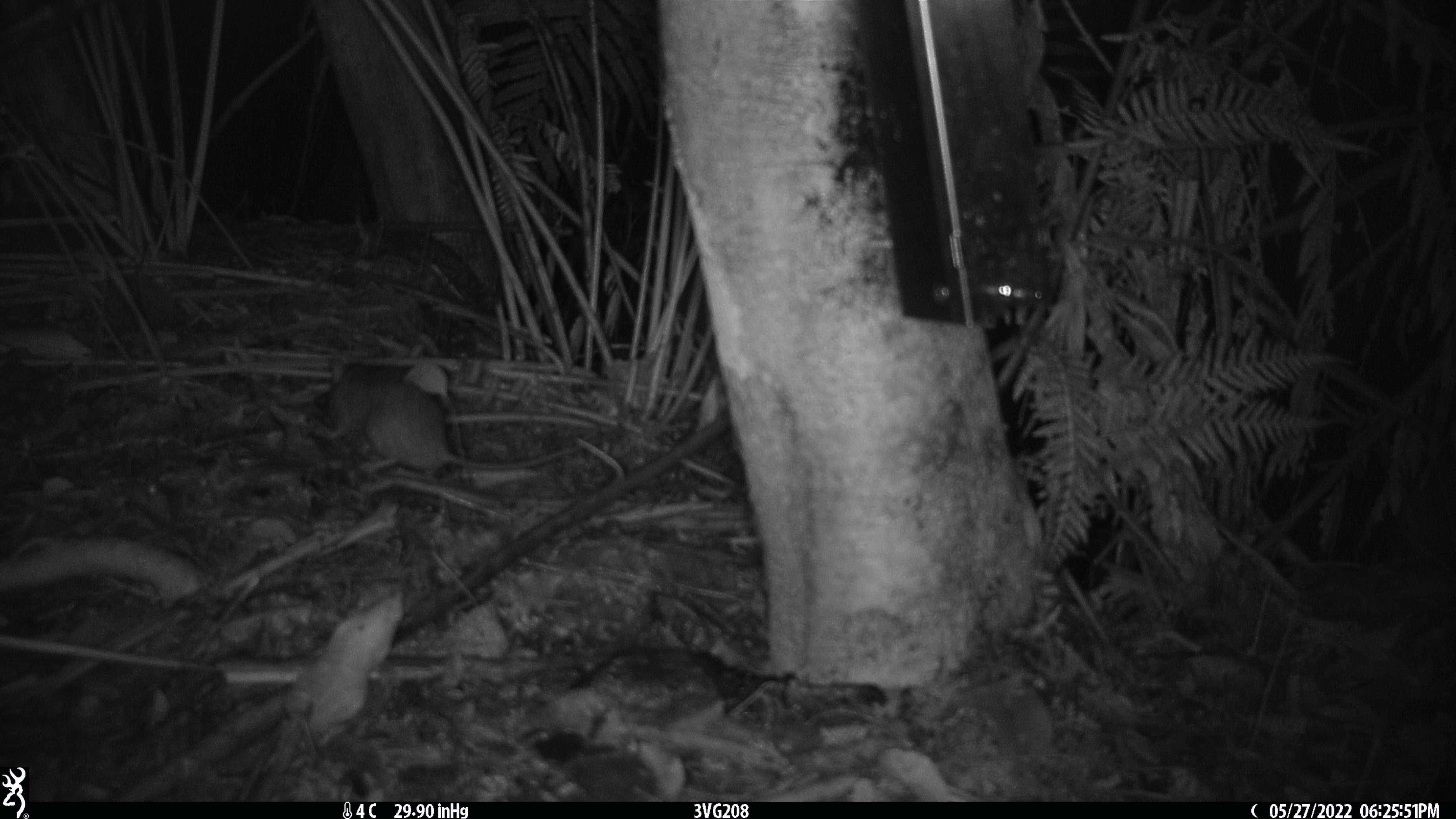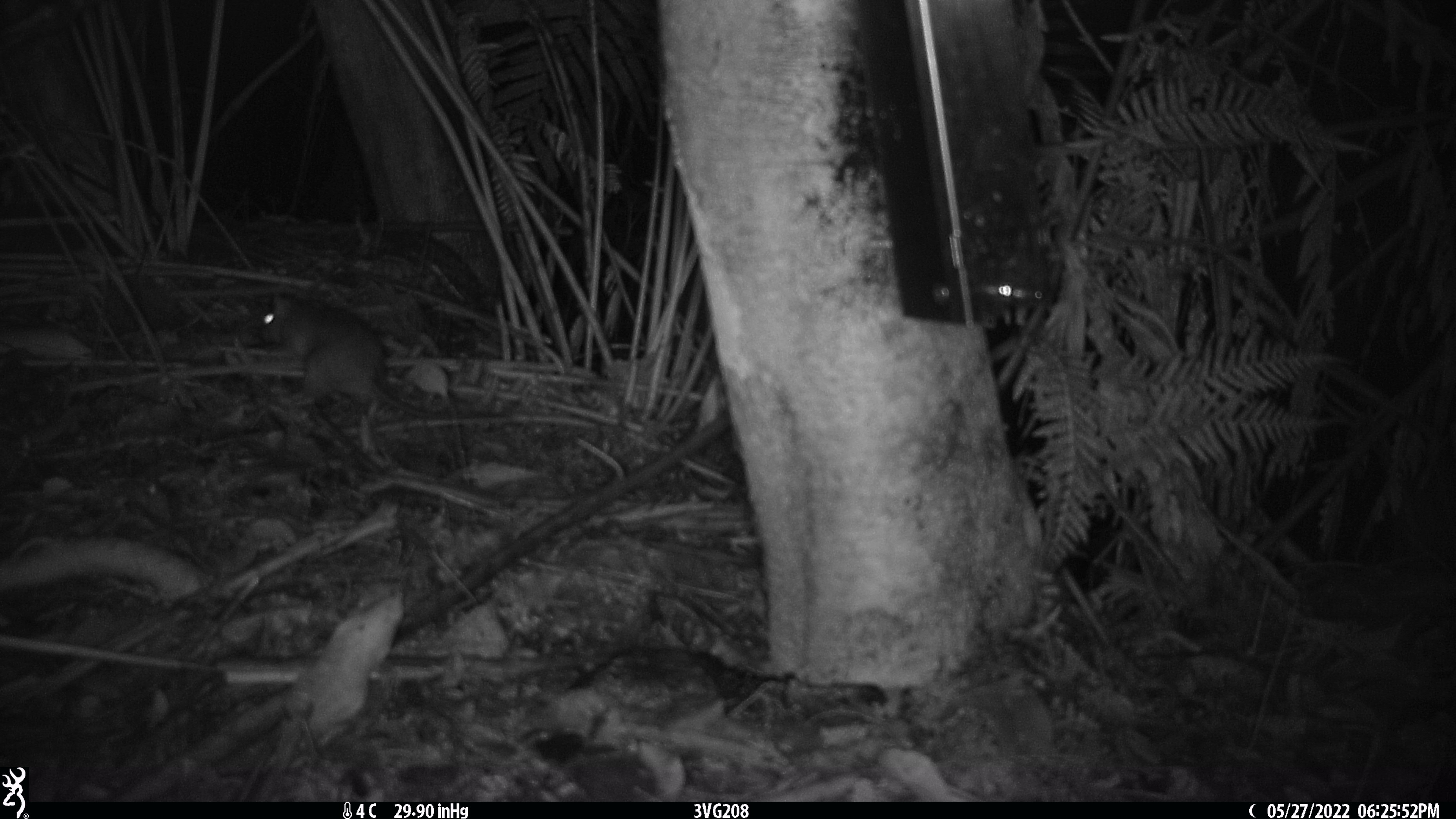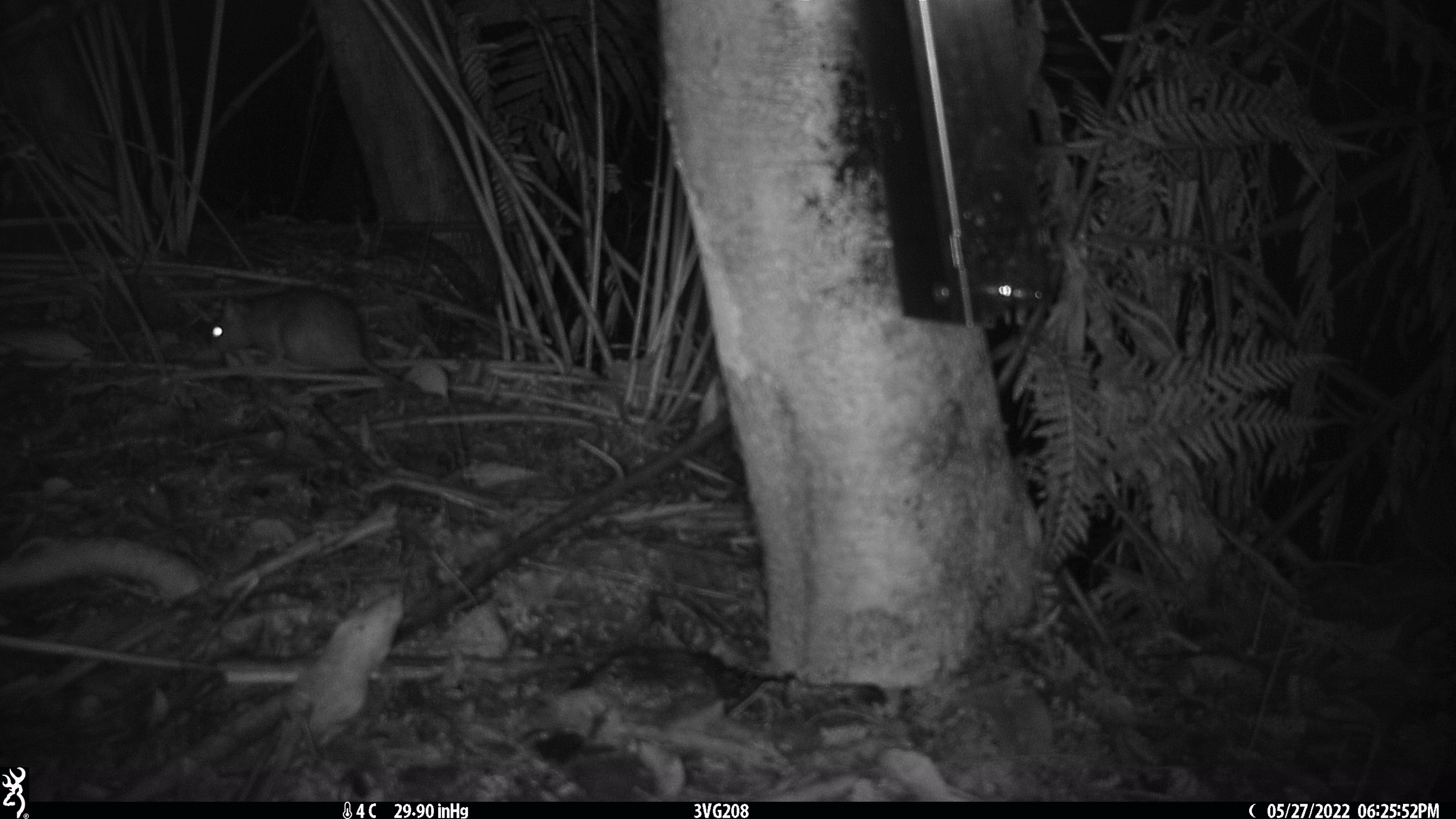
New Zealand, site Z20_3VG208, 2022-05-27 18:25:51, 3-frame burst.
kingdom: Animalia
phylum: Chordata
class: Mammalia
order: Rodentia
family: Muridae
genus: Rattus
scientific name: Rattus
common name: rat